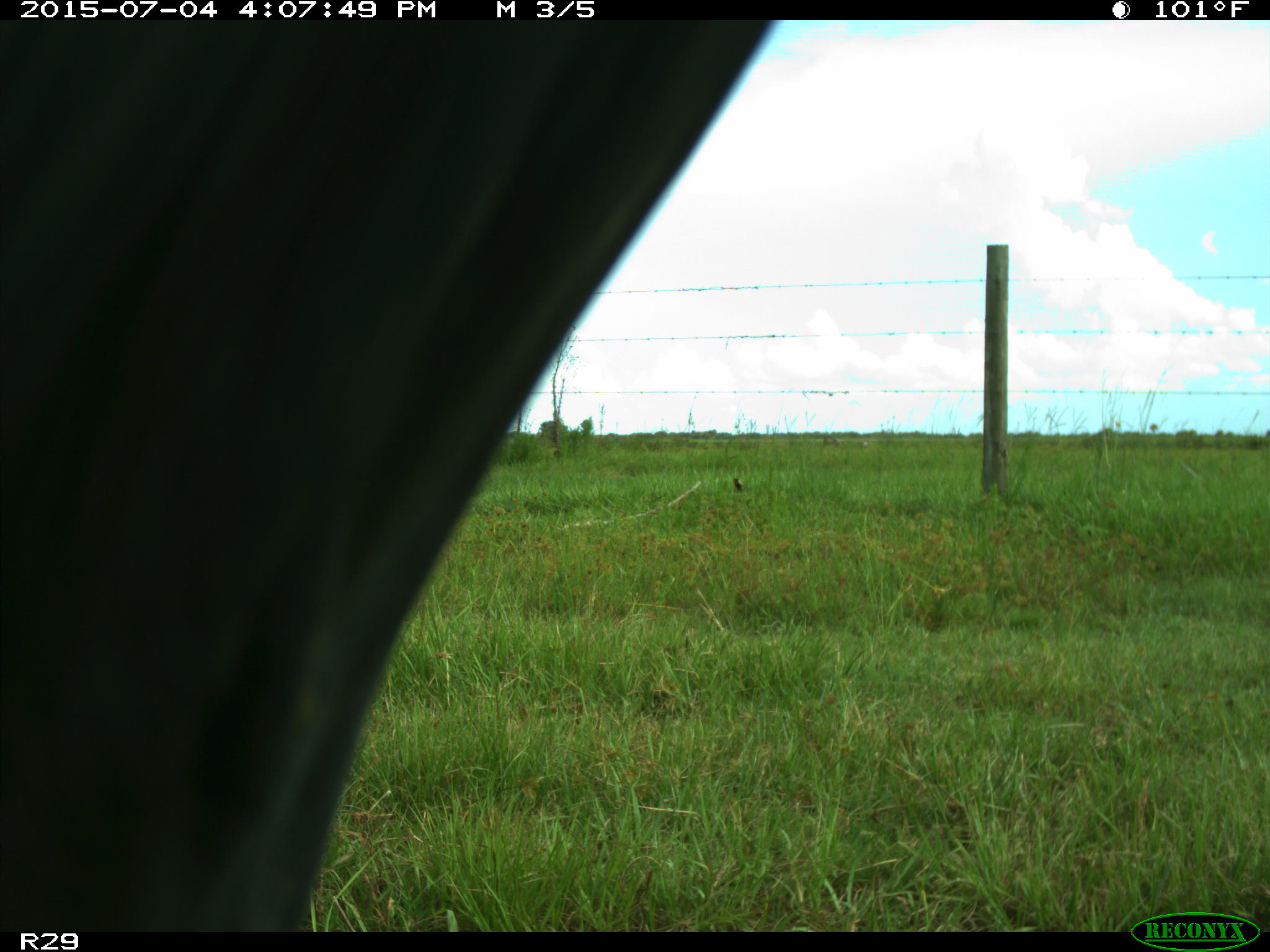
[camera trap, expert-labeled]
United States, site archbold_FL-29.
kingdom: Animalia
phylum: Chordata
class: Mammalia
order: Artiodactyla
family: Bovidae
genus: Bos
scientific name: Bos taurus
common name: domestic cow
Bos taurus (domestic cow).